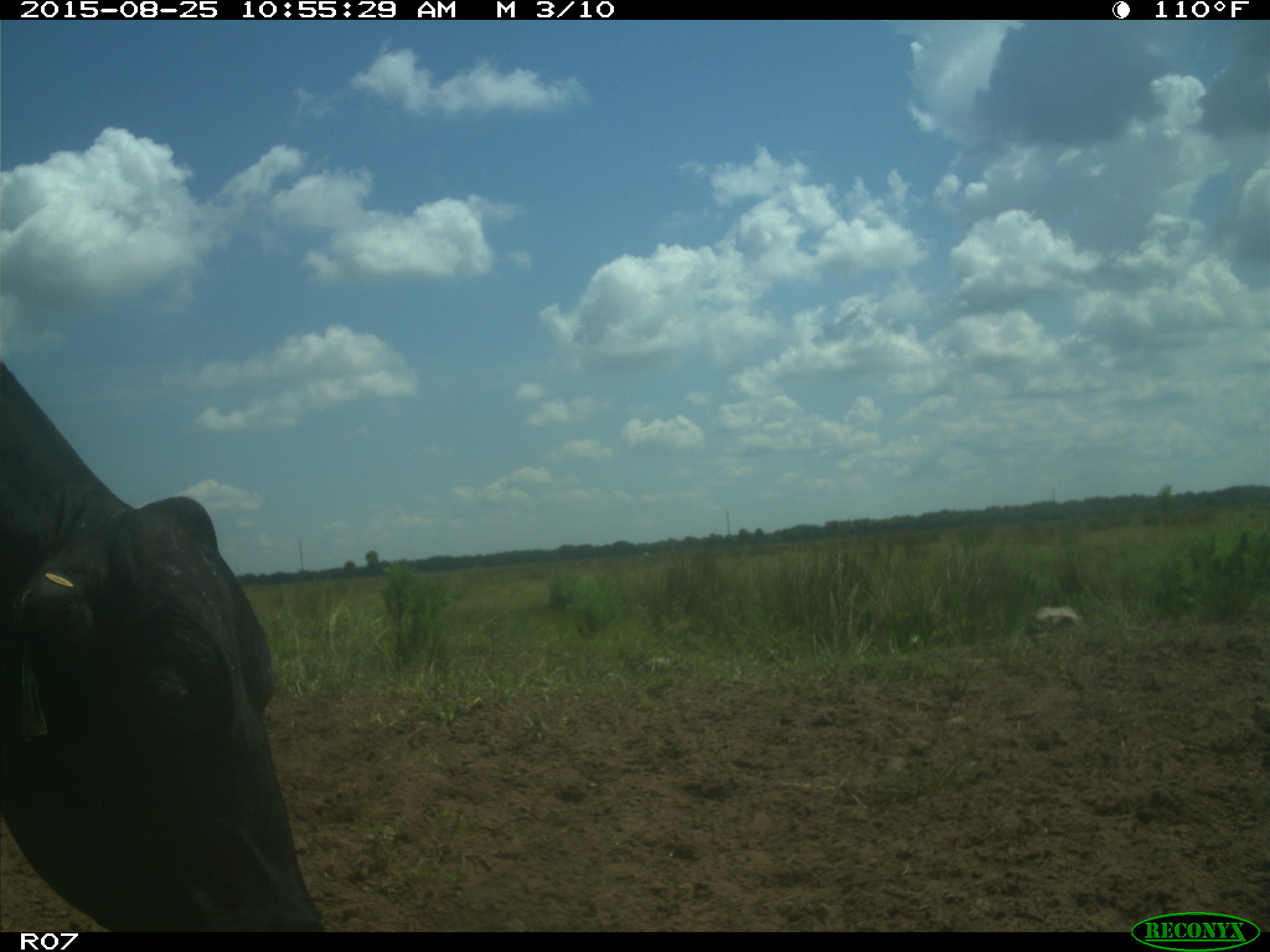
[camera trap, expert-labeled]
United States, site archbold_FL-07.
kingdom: Animalia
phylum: Chordata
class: Mammalia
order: Artiodactyla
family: Bovidae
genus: Bos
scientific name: Bos taurus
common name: domestic cow